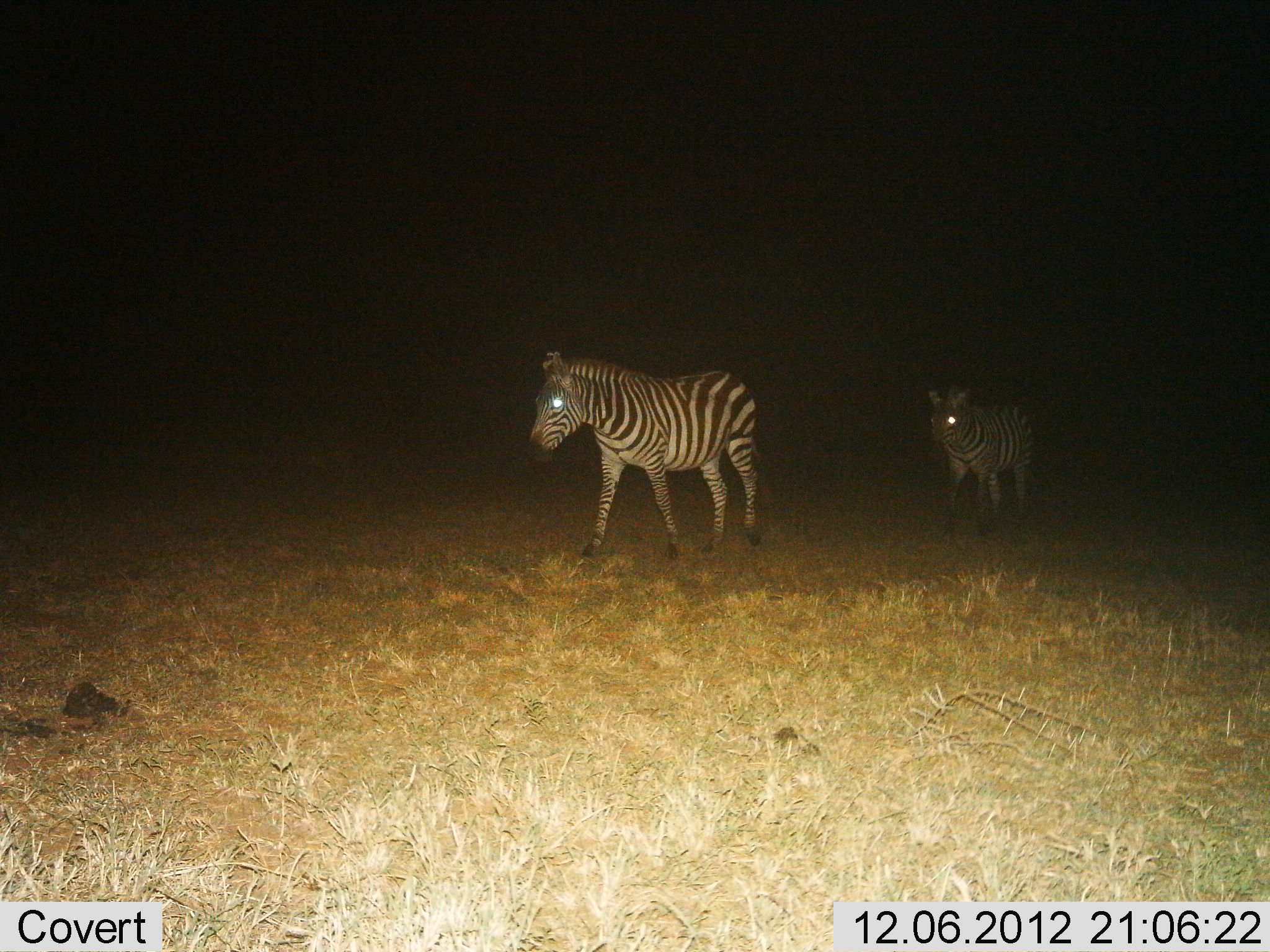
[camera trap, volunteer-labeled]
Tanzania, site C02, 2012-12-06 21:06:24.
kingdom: Animalia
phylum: Chordata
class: Mammalia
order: Perissodactyla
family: Equidae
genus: Equus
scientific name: Equus quagga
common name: plains zebra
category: zebra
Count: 2.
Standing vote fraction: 15%.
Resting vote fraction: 10%.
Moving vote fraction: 90%.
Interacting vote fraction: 0%.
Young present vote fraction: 0%.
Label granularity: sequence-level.